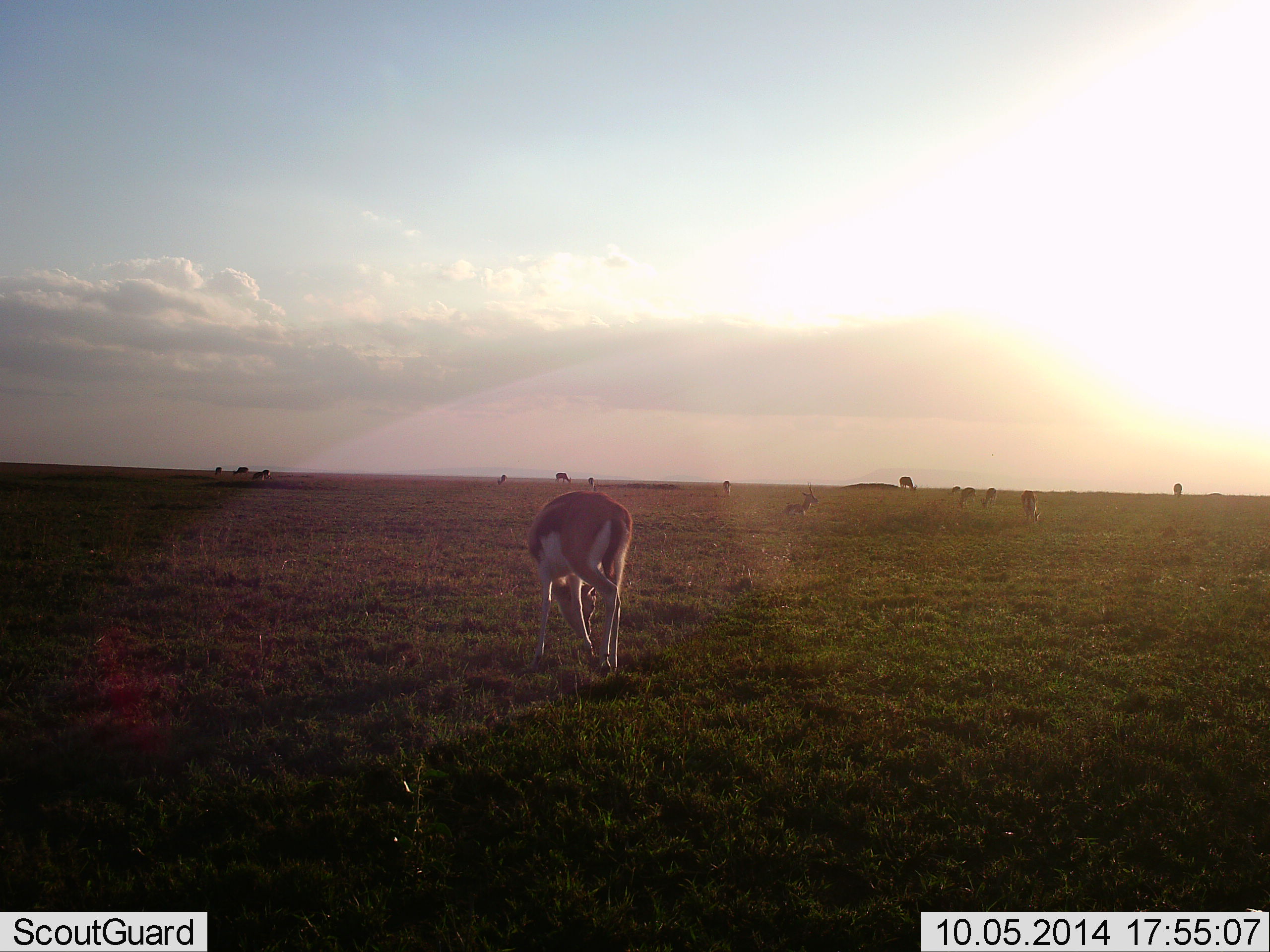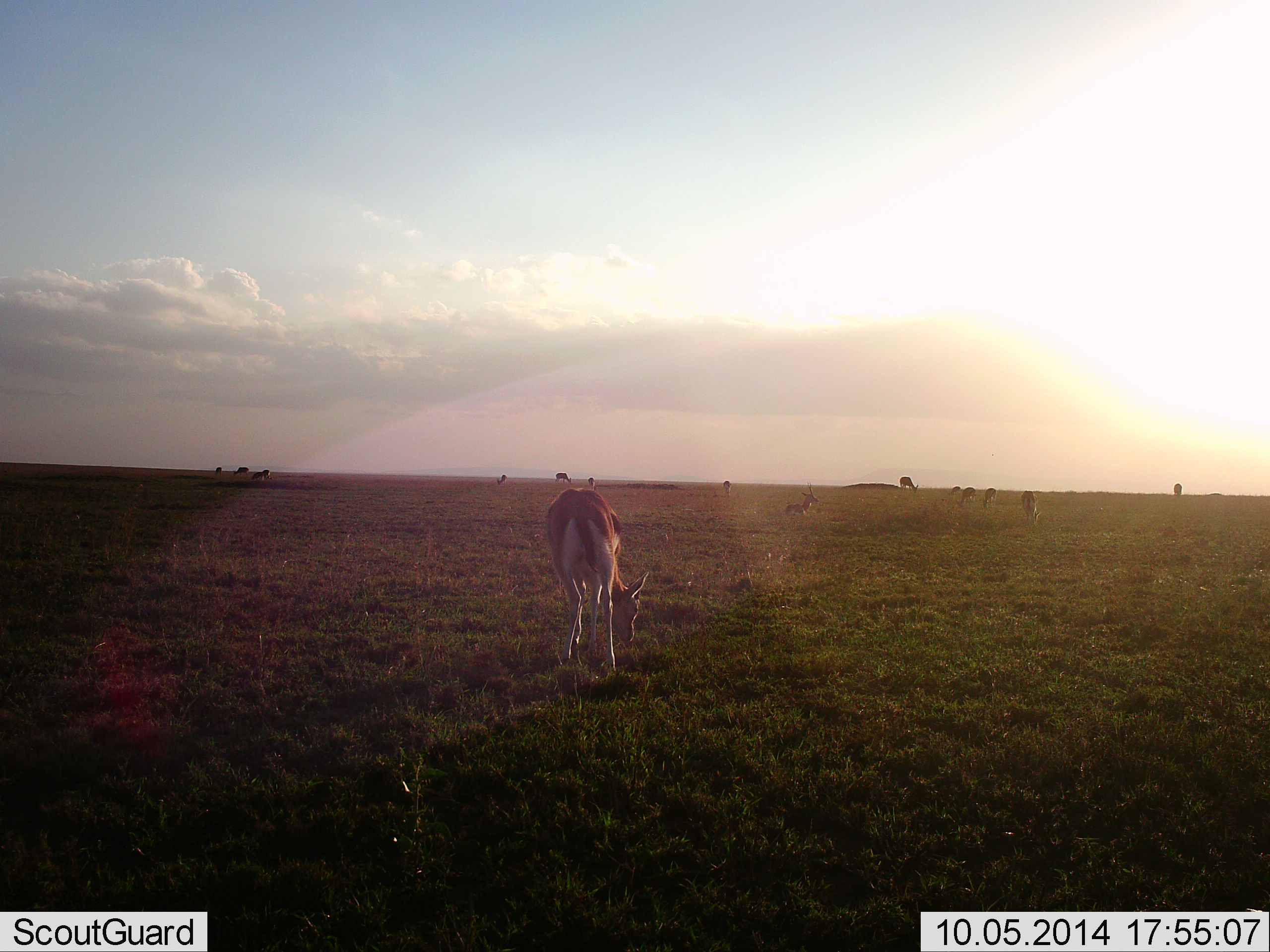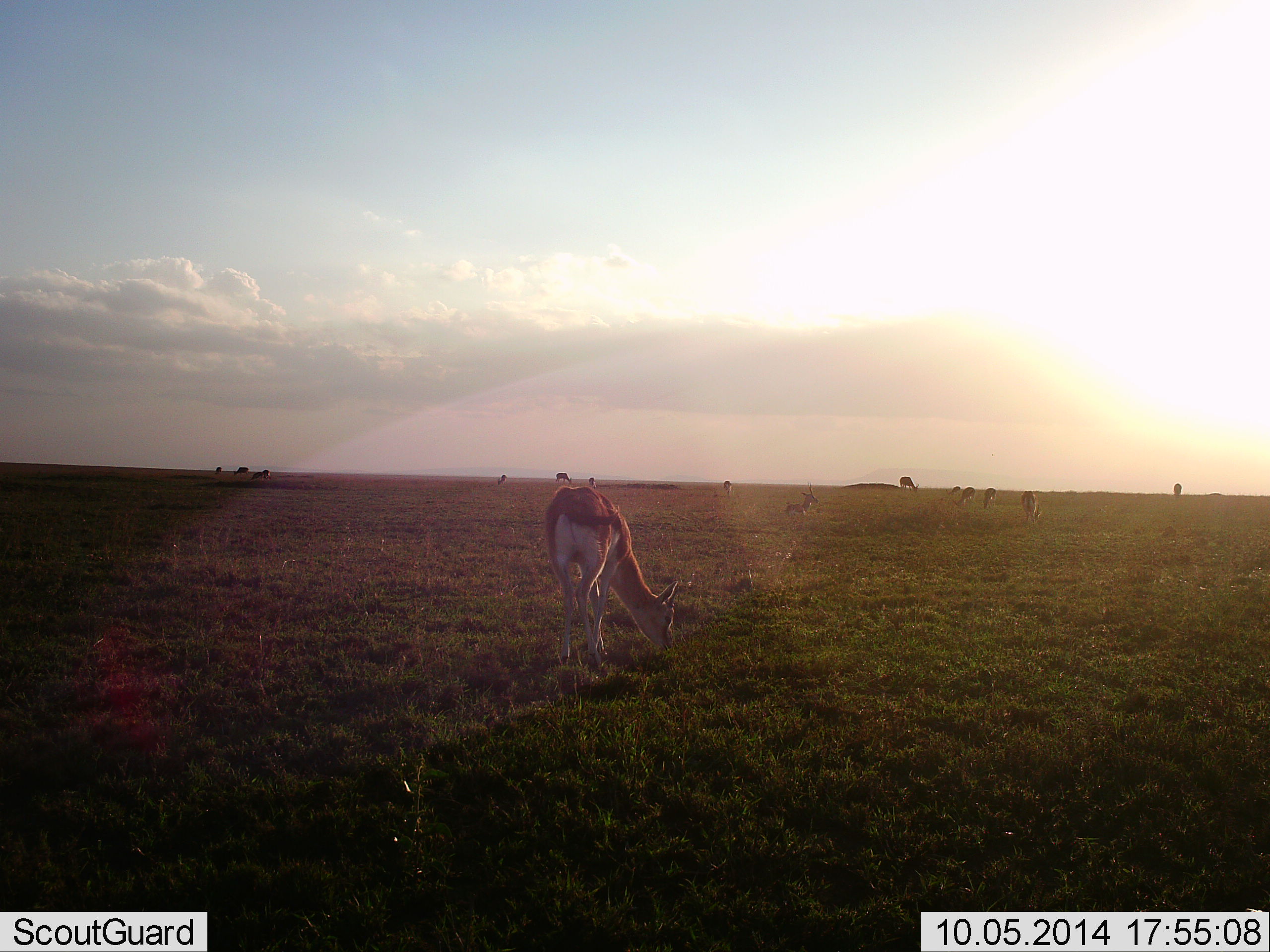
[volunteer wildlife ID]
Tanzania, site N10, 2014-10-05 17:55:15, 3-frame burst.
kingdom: Animalia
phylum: Chordata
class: Mammalia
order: Artiodactyla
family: Bovidae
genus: Eudorcas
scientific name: Eudorcas thomsonii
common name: thomson's gazelle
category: gazellethomsons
Gazellethomsons (thomson's gazelle) (Eudorcas thomsonii), count 11-50. Behavior (volunteer vote fractions): standing 45%, resting 18%, moving 9%, interacting 0%. Young present (vote fraction): 9%. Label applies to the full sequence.